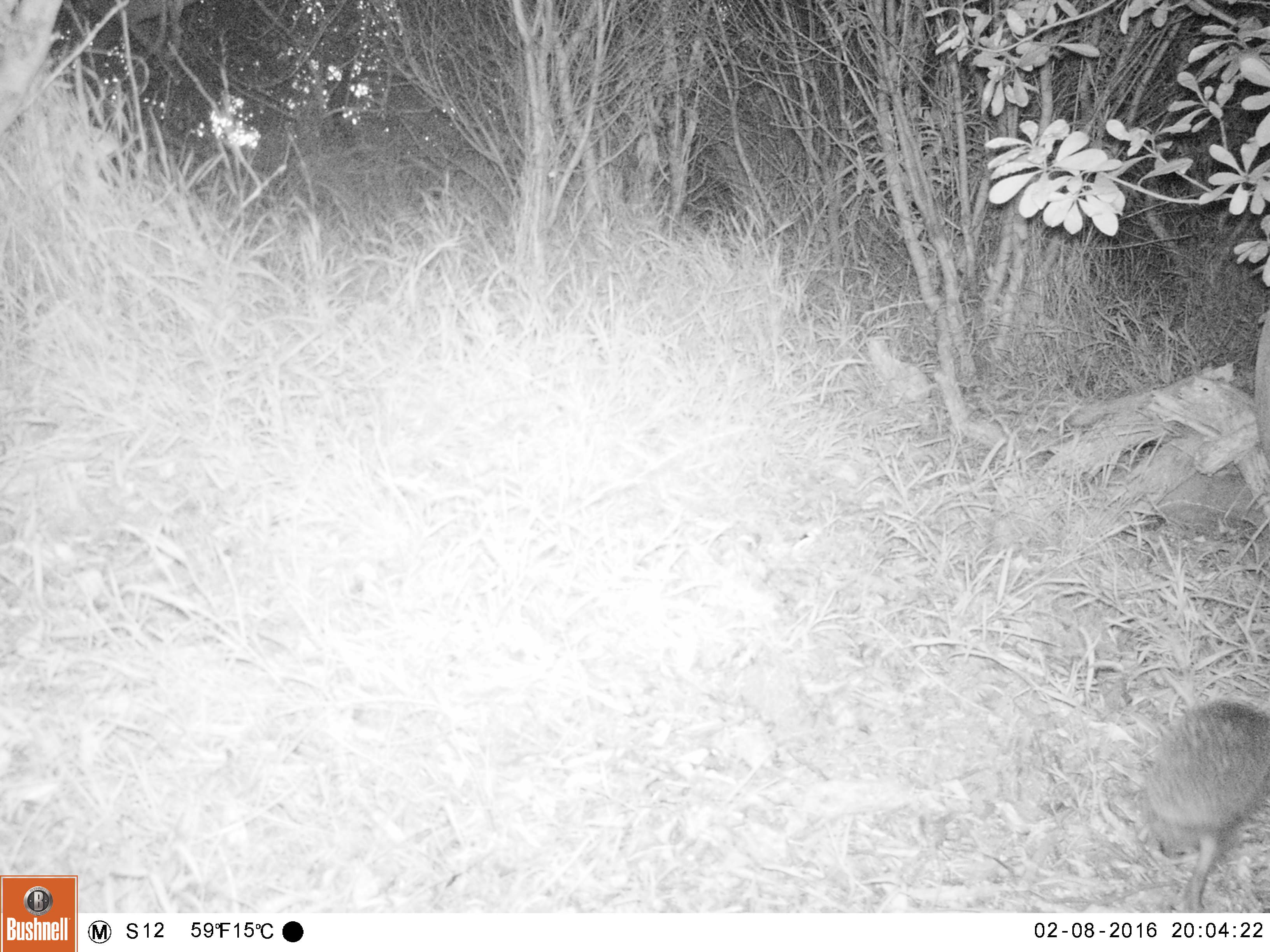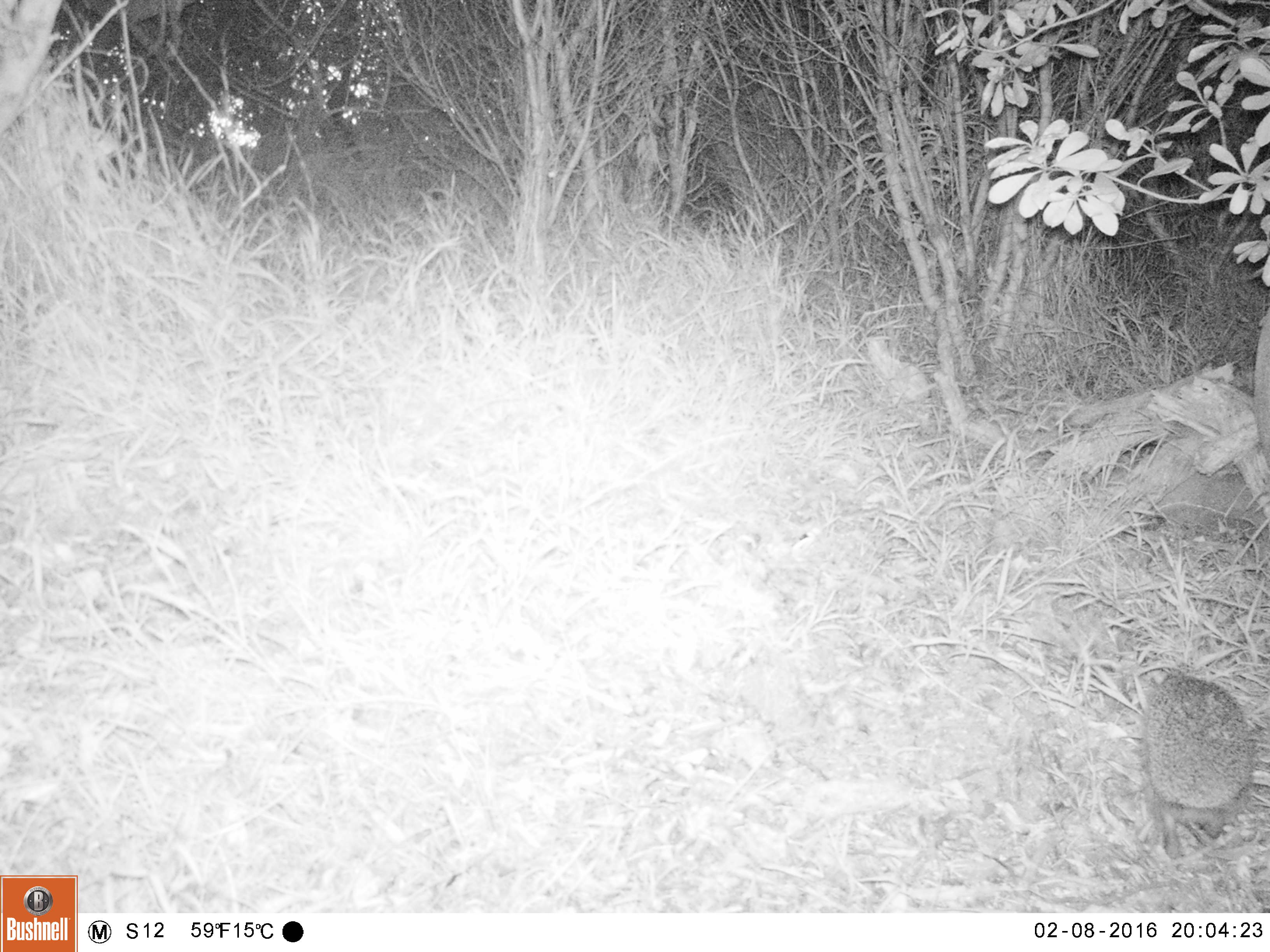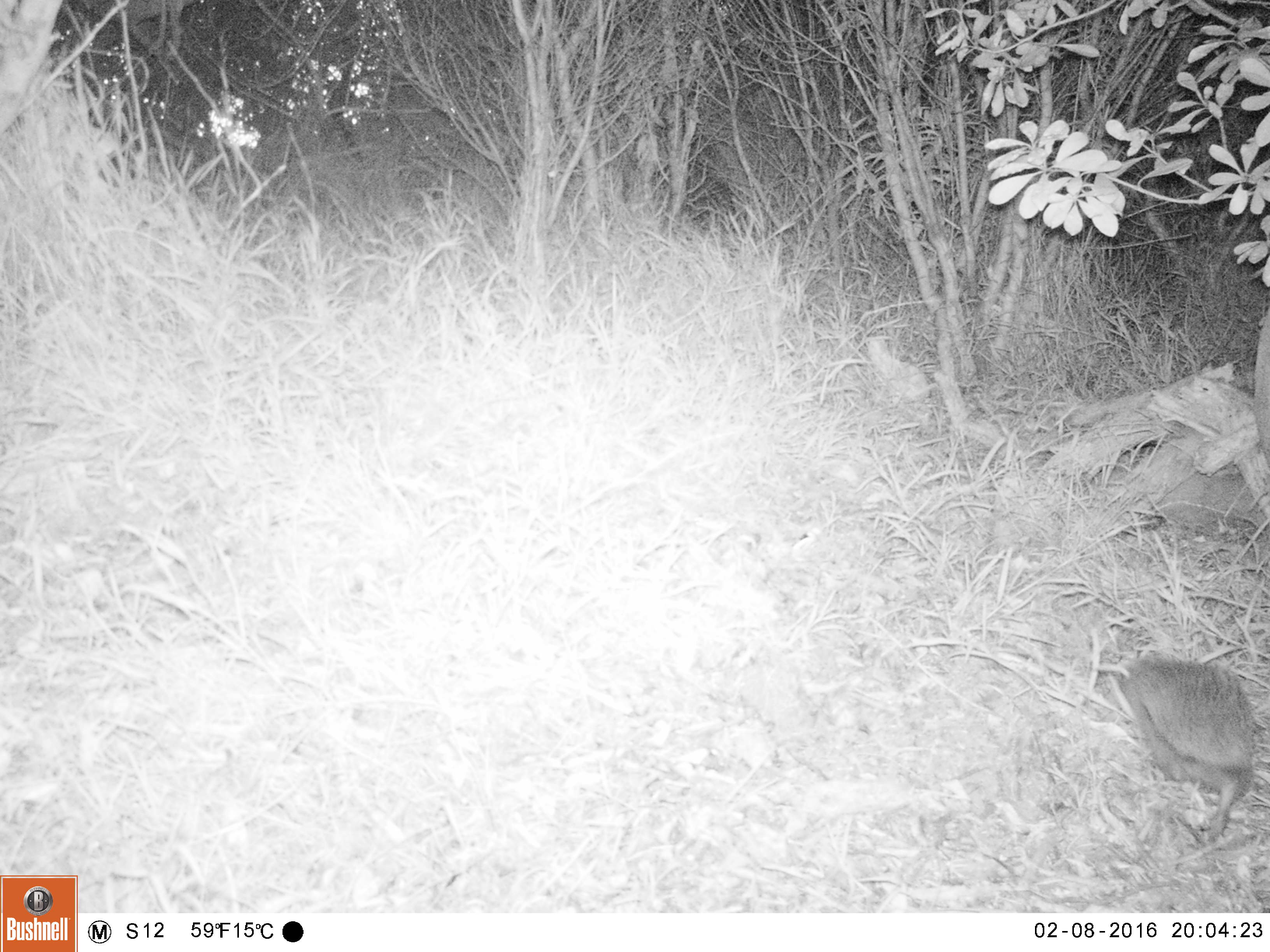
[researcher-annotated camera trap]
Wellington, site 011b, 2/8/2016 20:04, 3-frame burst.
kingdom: Animalia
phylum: Chordata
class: Mammalia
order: Eulipotyphla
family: Erinaceidae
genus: Erinaceus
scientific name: Erinaceus europaeus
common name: hedgehog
Hedgehog (Erinaceus europaeus).